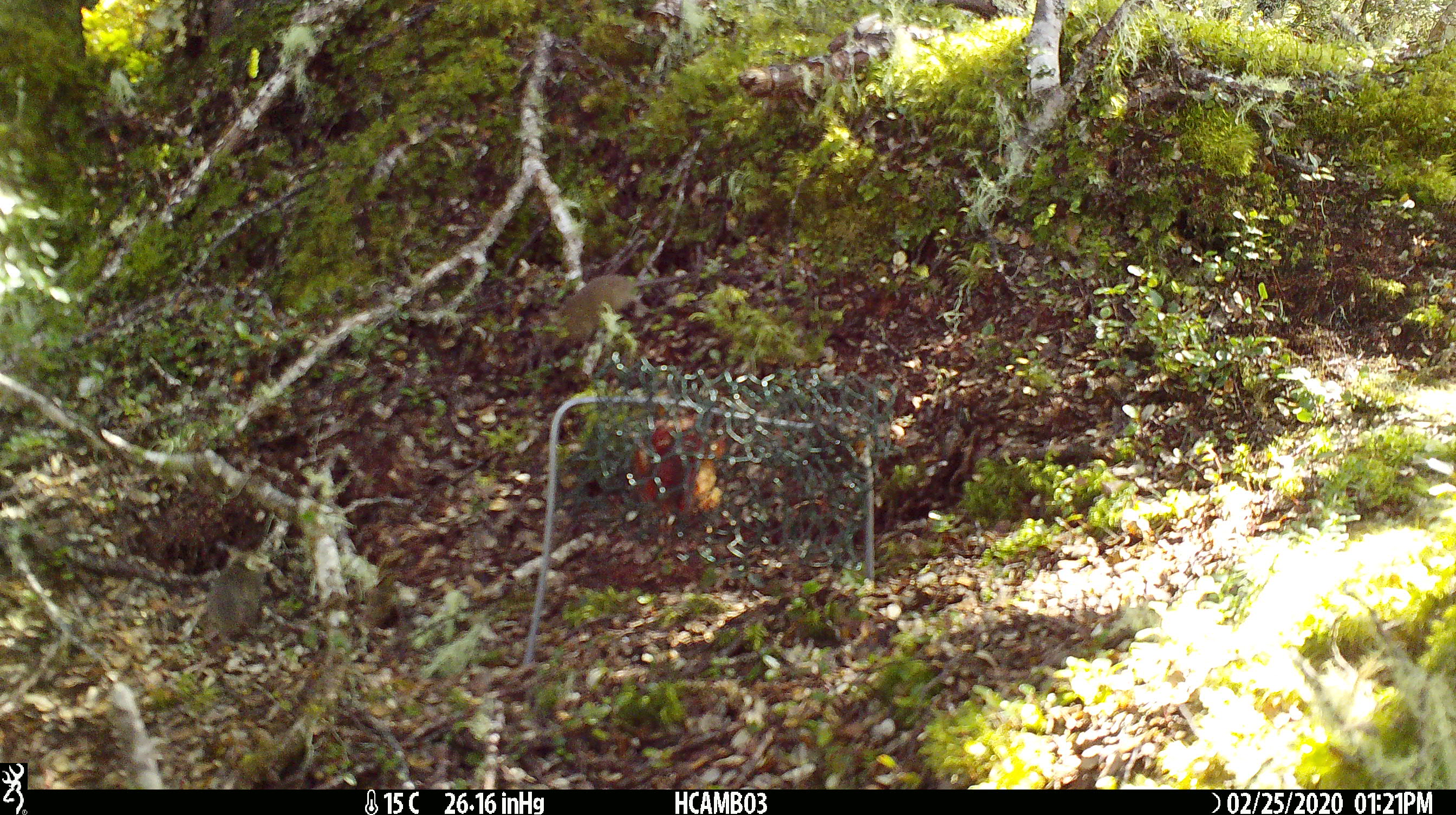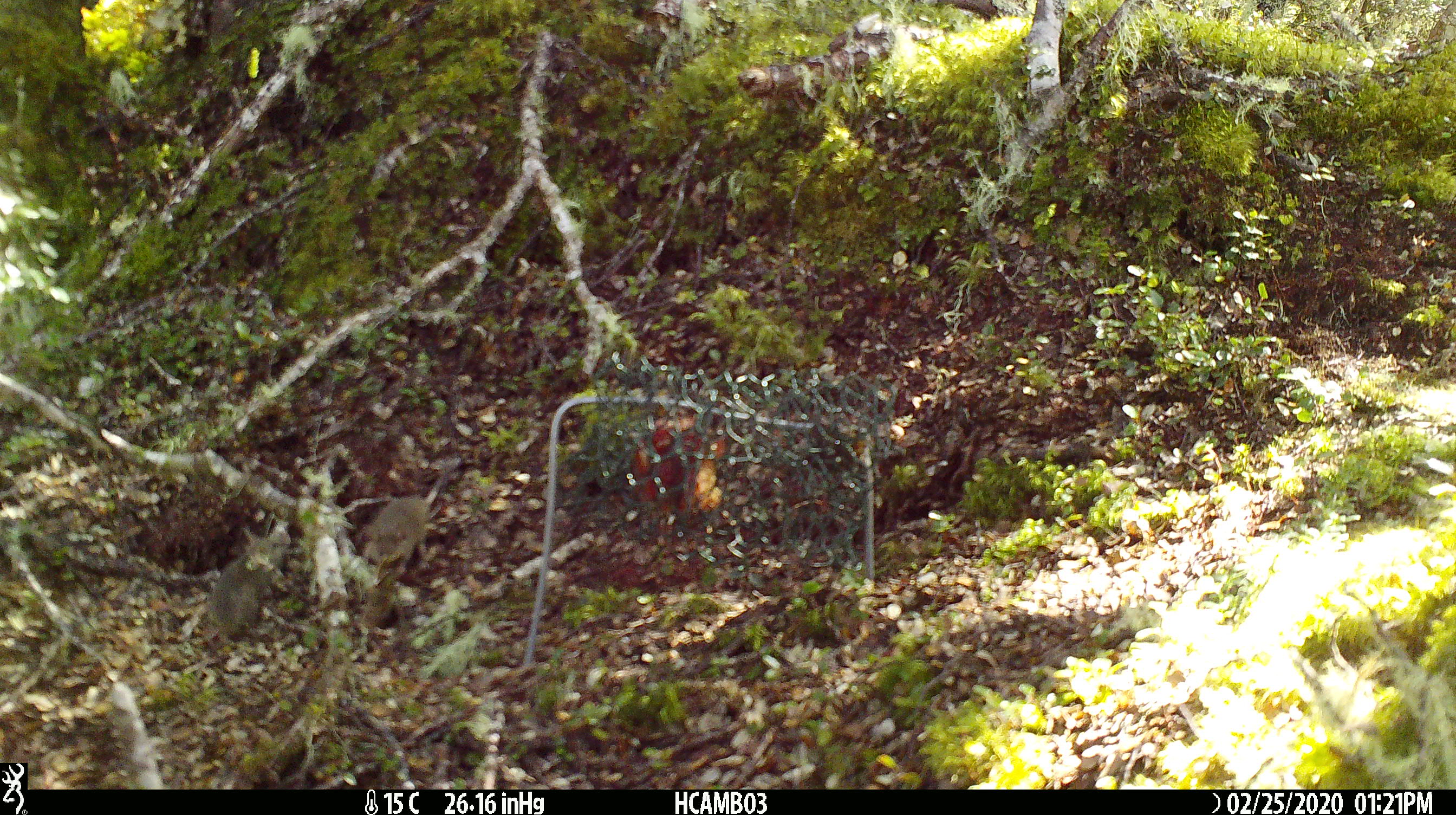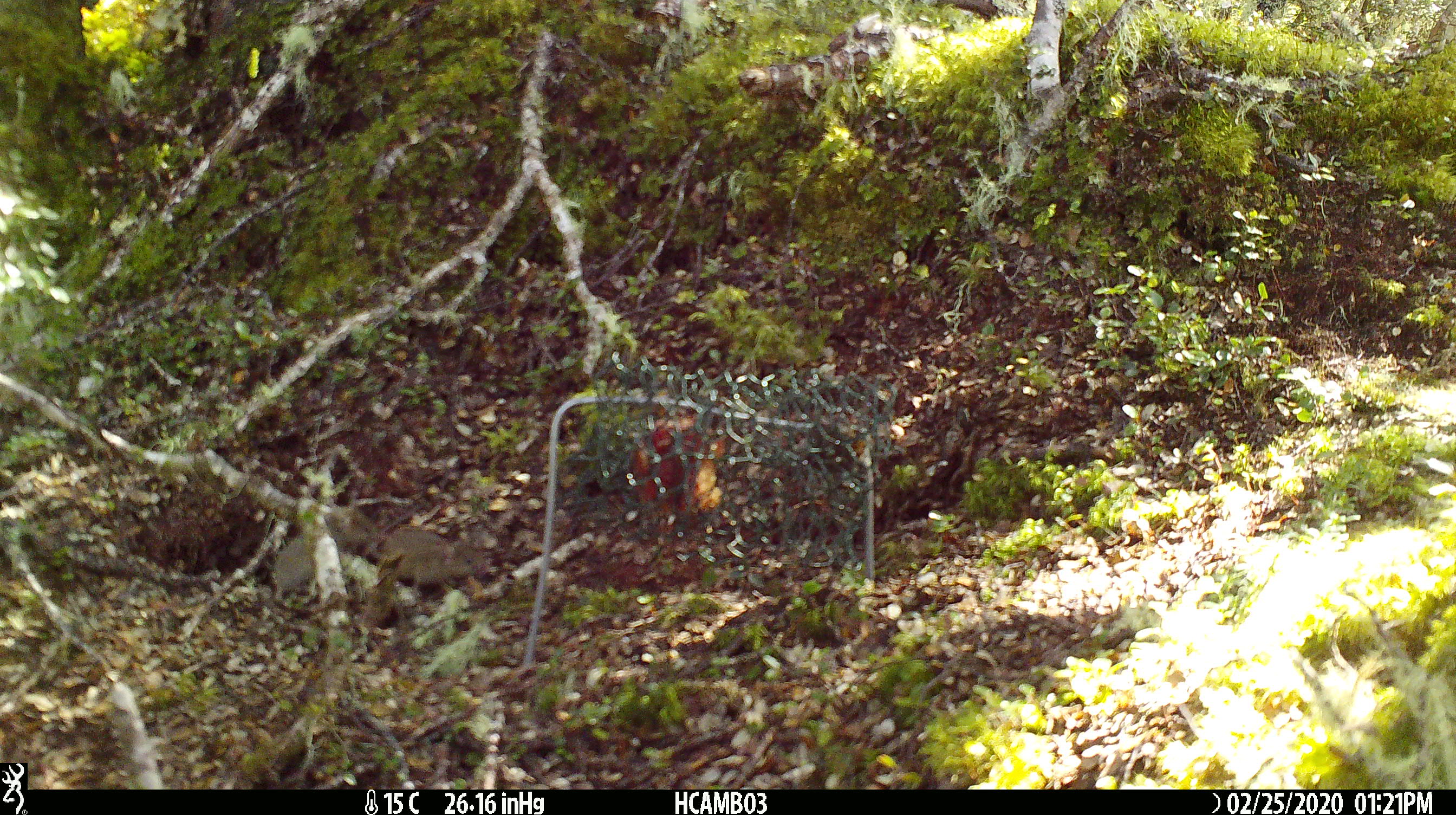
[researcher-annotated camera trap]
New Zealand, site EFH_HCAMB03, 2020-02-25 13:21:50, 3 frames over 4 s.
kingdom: Animalia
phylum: Chordata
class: Mammalia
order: Rodentia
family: Muridae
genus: Mus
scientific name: Mus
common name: mouse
Mouse (Mus).